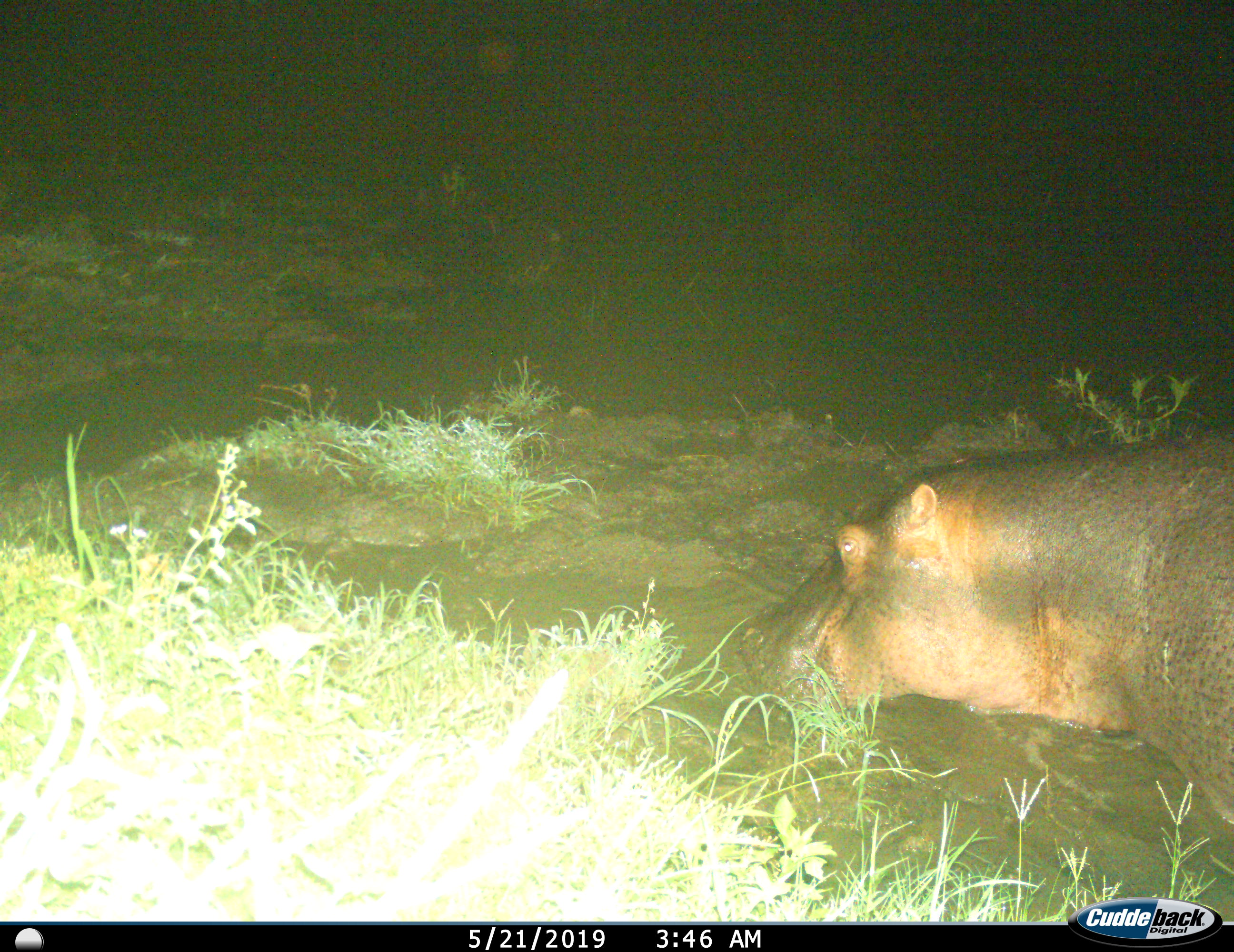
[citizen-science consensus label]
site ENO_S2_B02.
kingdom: Animalia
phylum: Chordata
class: Mammalia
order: Artiodactyla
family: Hippopotamidae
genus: Hippopotamus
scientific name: Hippopotamus amphibius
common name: hippopotamus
Hippopotamus (Hippopotamus amphibius), count 1. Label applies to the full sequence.